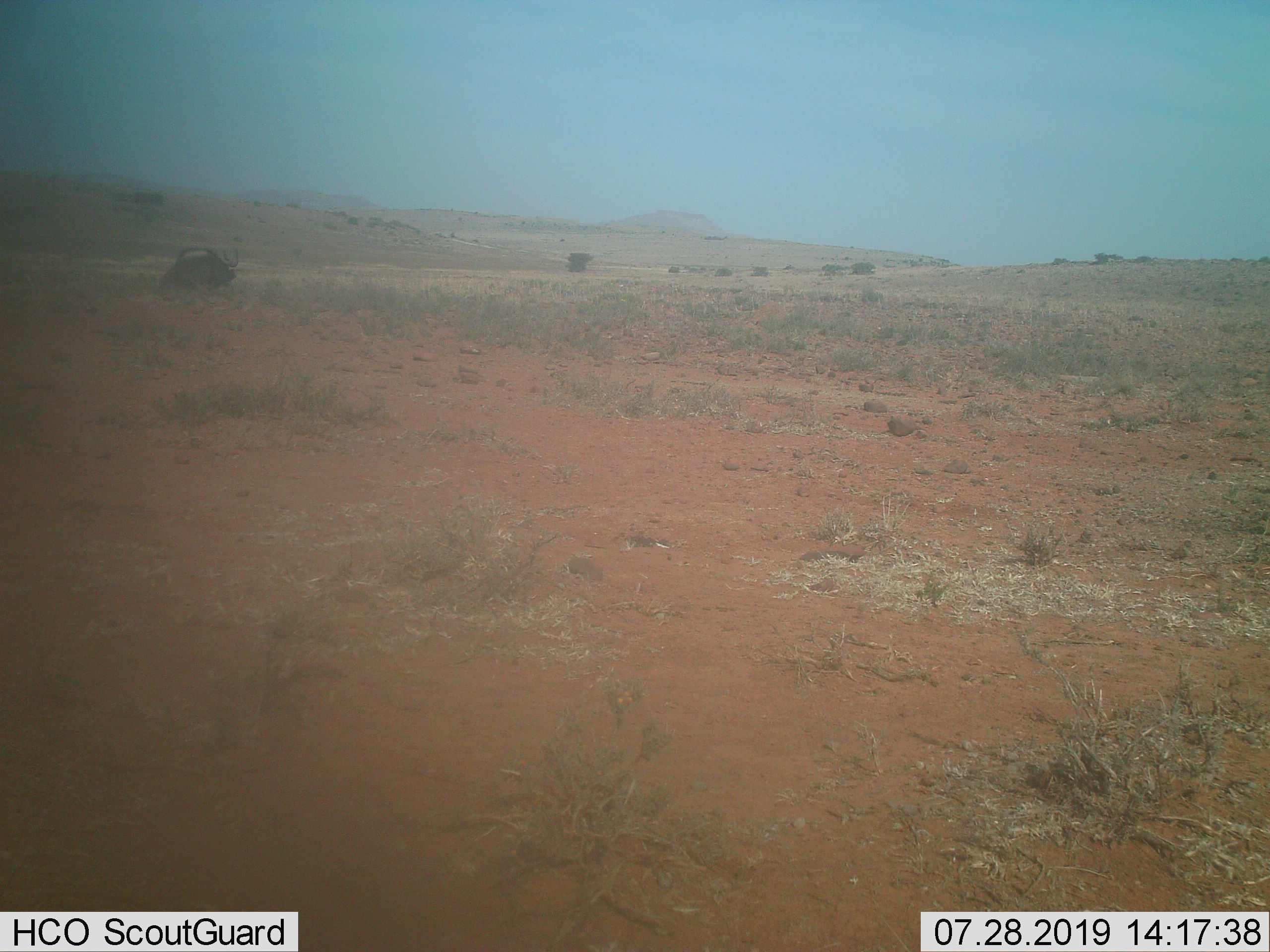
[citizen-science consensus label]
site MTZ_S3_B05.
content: unidentified animal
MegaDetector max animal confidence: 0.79